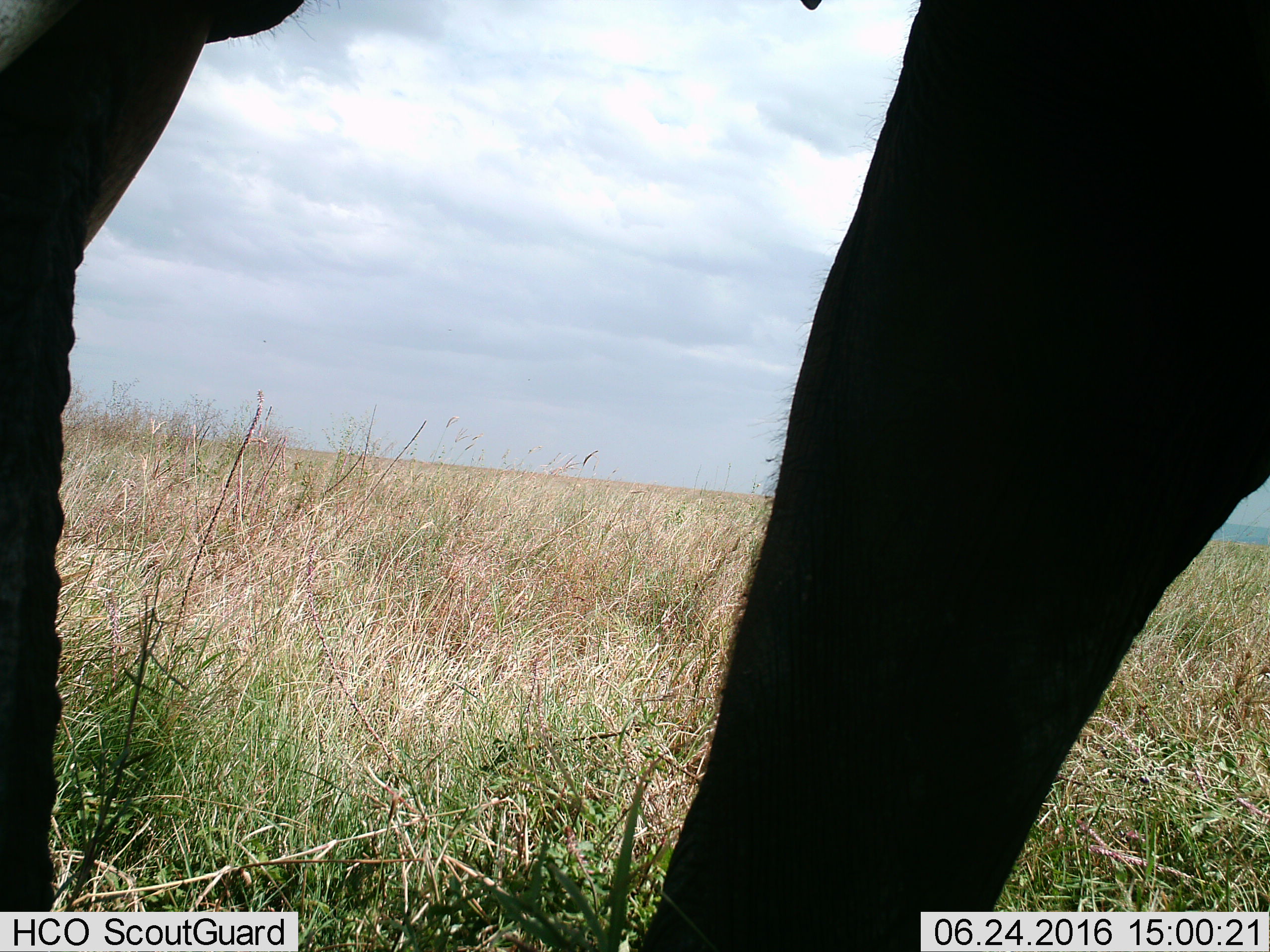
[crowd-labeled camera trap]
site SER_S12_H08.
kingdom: Animalia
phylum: Chordata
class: Mammalia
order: Proboscidea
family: Elephantidae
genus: Loxodonta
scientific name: Loxodonta africana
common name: african bush elephant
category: elephant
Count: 1.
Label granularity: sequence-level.